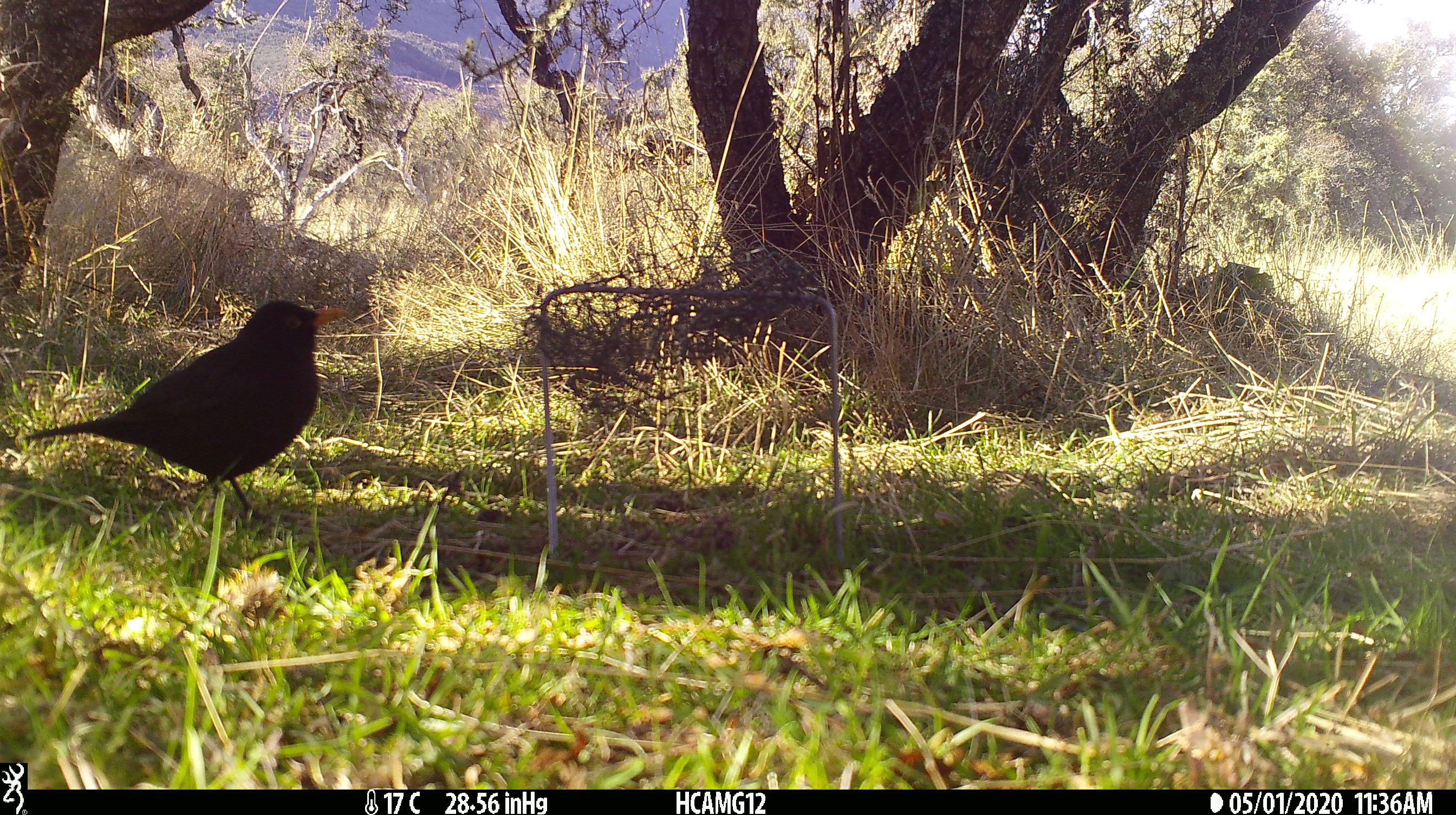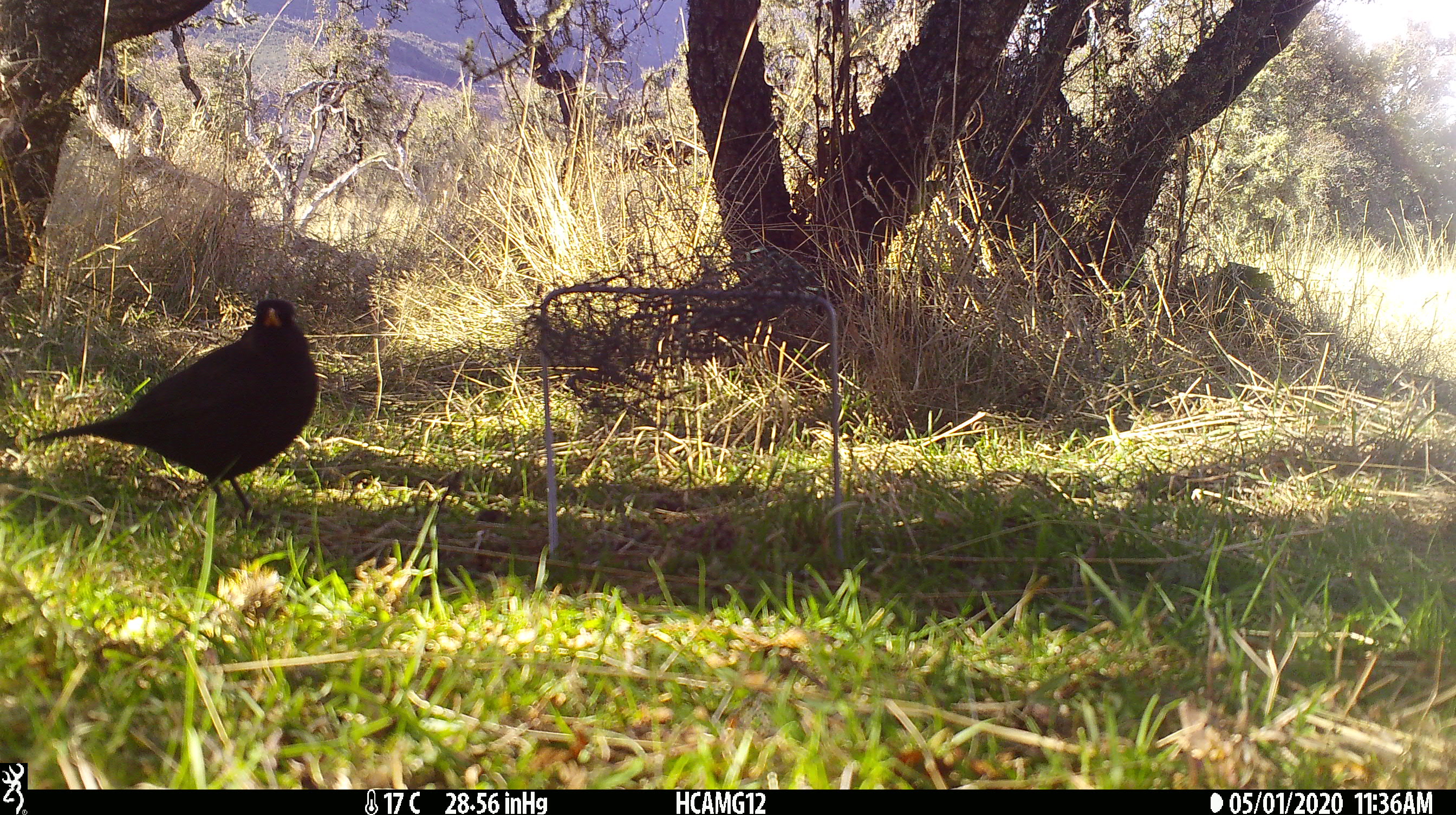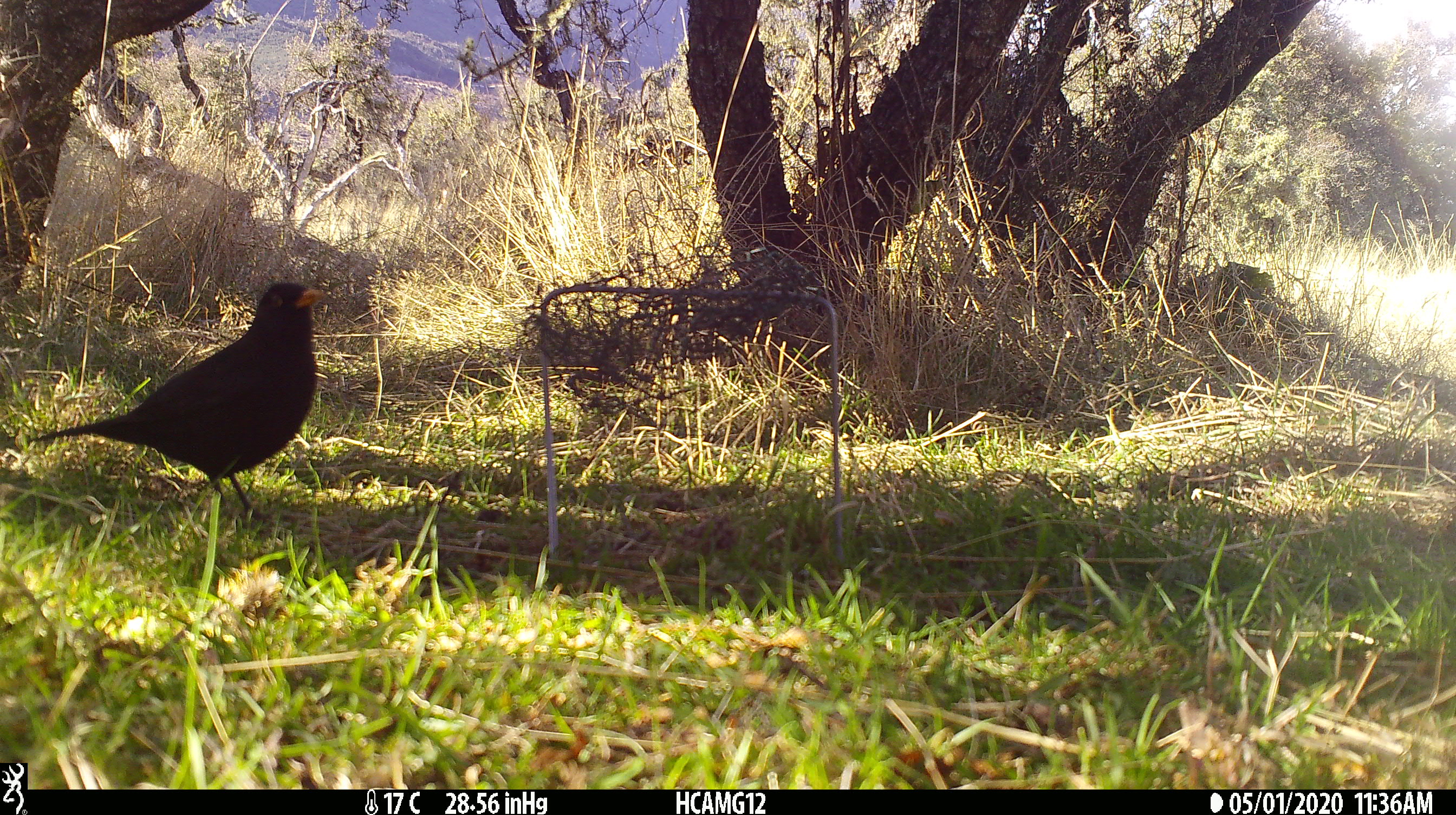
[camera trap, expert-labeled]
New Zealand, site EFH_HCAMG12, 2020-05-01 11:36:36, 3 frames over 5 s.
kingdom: Animalia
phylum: Chordata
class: Aves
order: Passeriformes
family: Turdidae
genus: Turdus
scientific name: Turdus merula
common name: eurasian blackbird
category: blackbird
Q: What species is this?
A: Blackbird (eurasian blackbird) (Turdus merula).